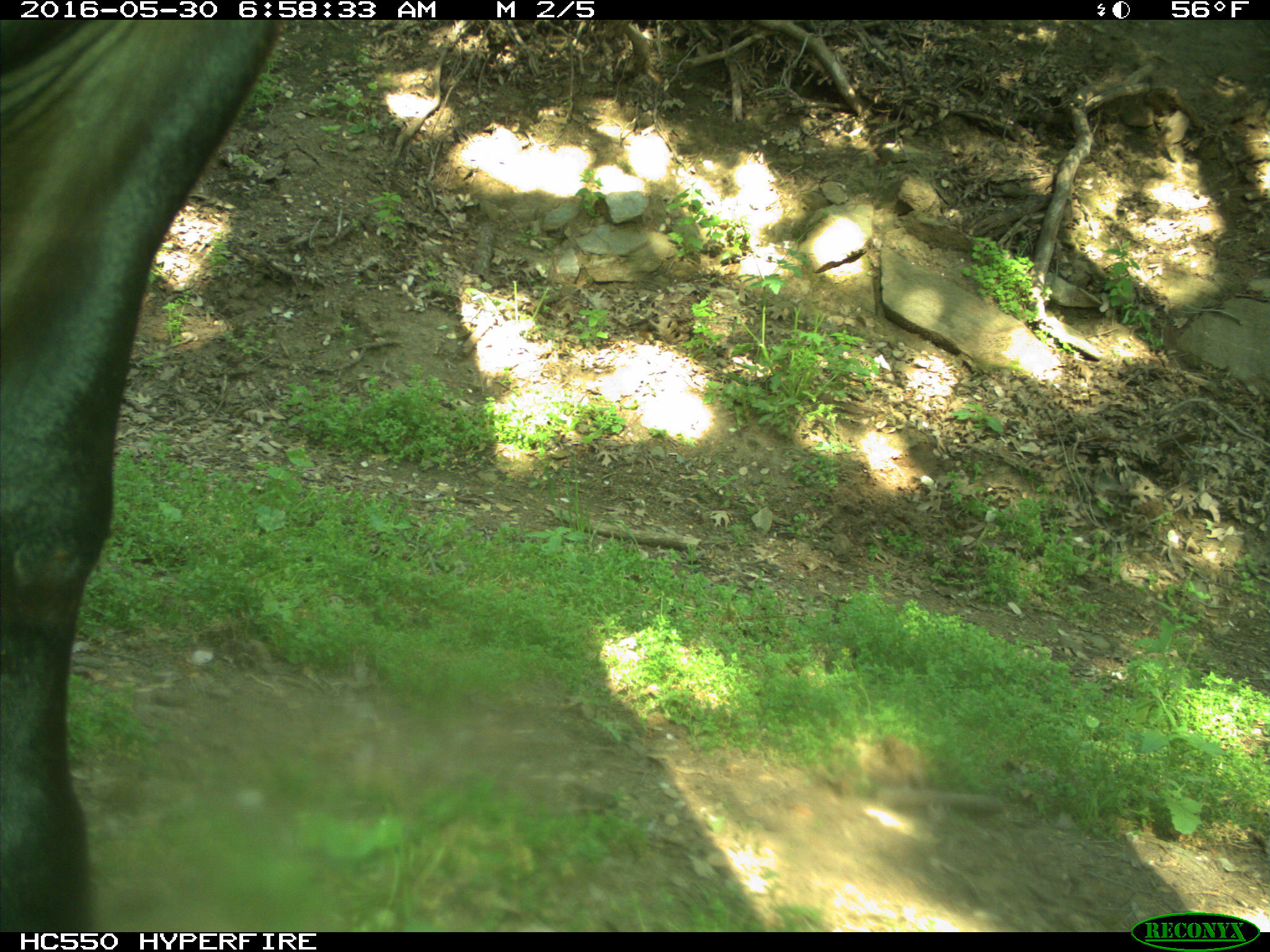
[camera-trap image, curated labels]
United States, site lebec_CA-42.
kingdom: Animalia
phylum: Chordata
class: Mammalia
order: Artiodactyla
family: Bovidae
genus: Bos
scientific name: Bos taurus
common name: domestic cow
Bos taurus (domestic cow).